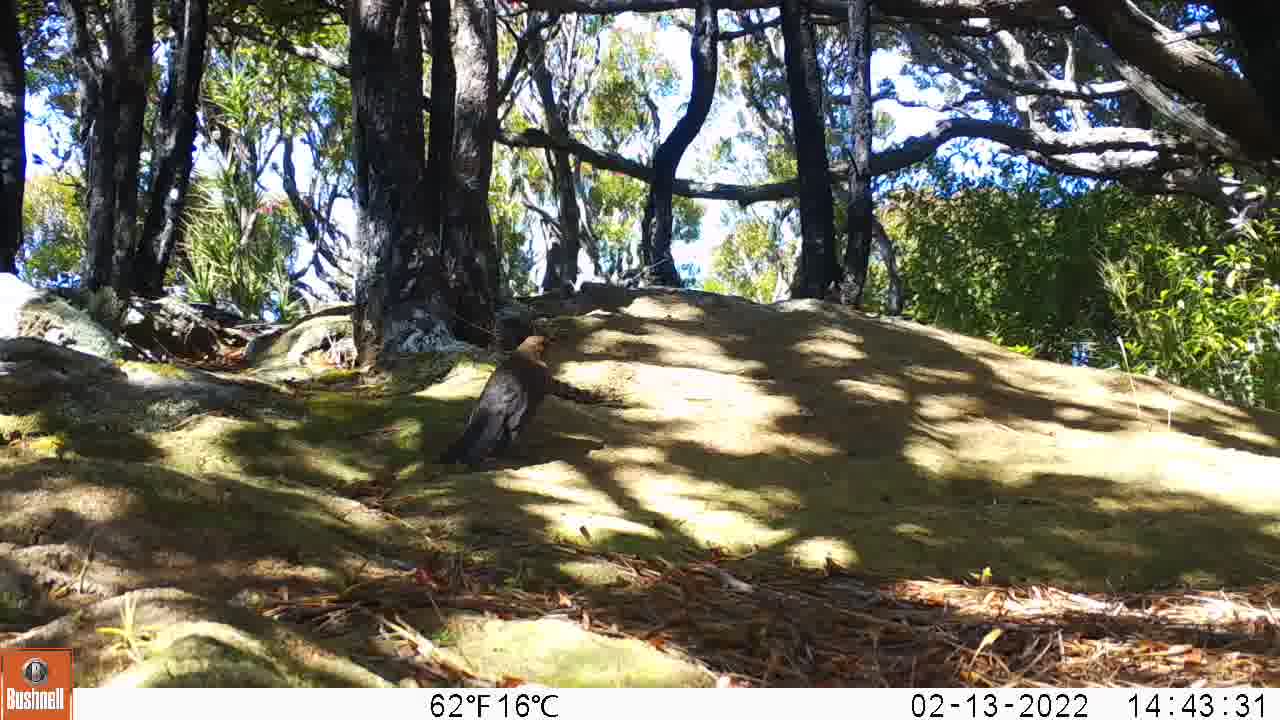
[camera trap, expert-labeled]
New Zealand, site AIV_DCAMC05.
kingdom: Animalia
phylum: Chordata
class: Aves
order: Passeriformes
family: Turdidae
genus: Turdus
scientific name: Turdus merula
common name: eurasian blackbird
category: blackbird